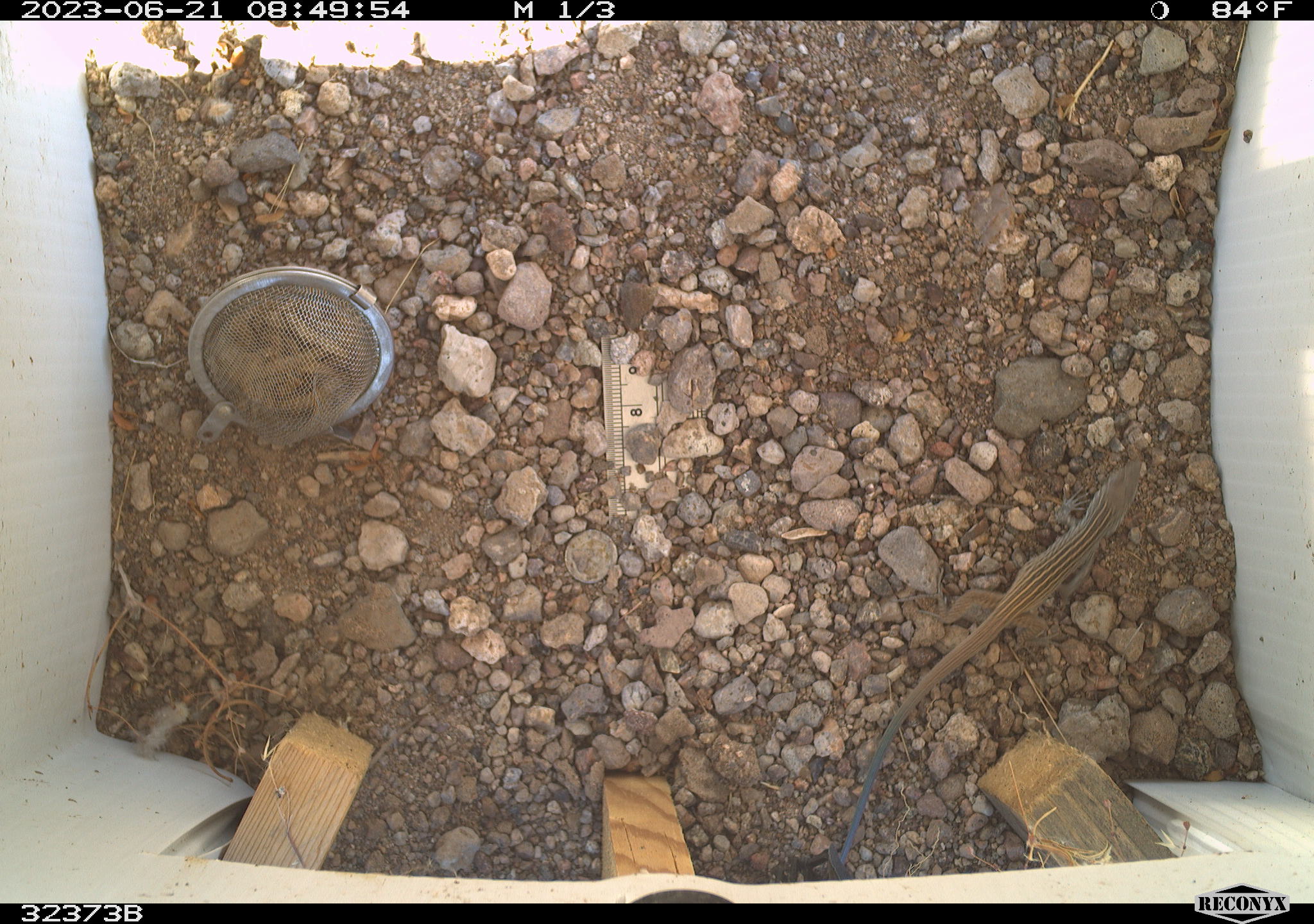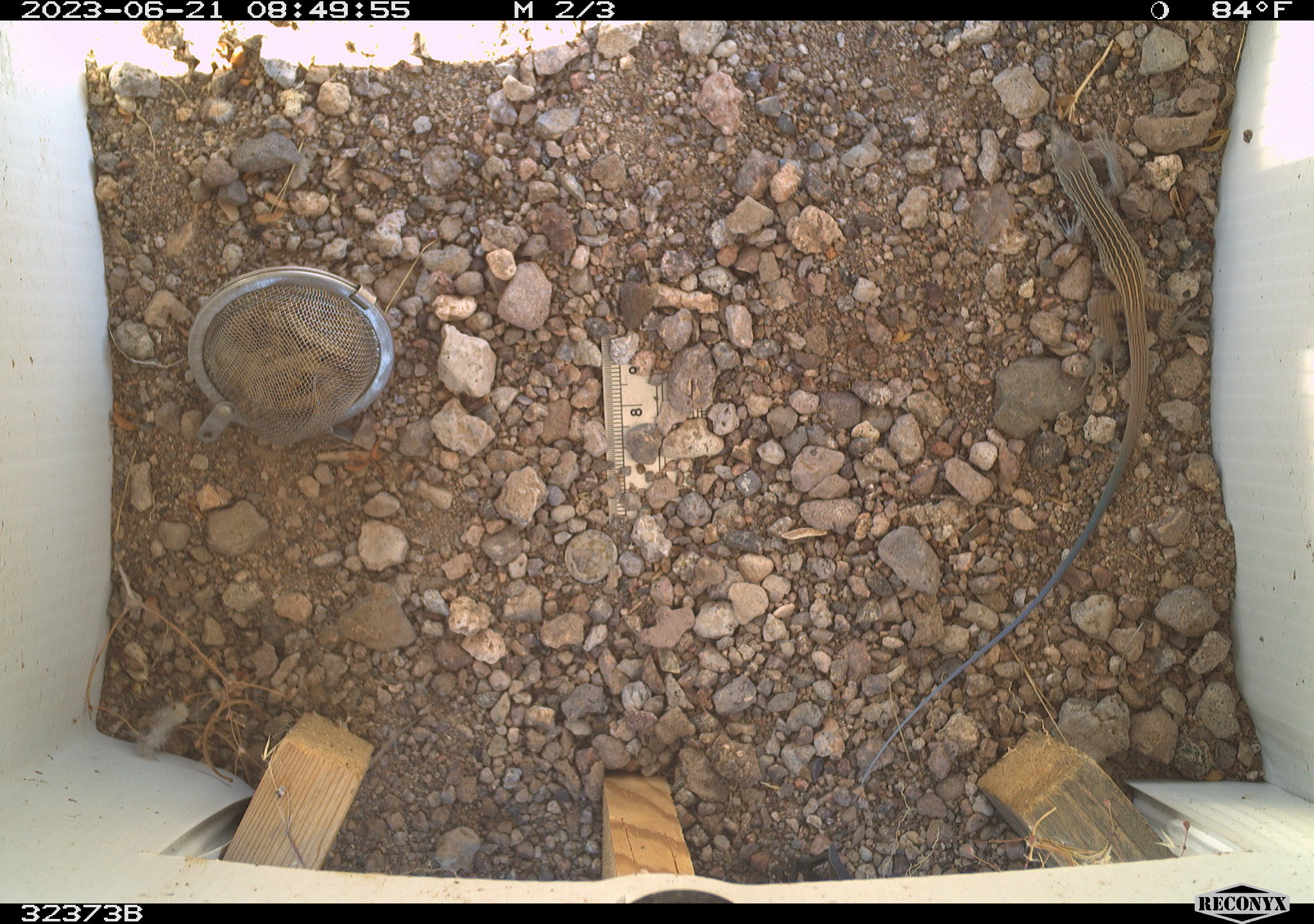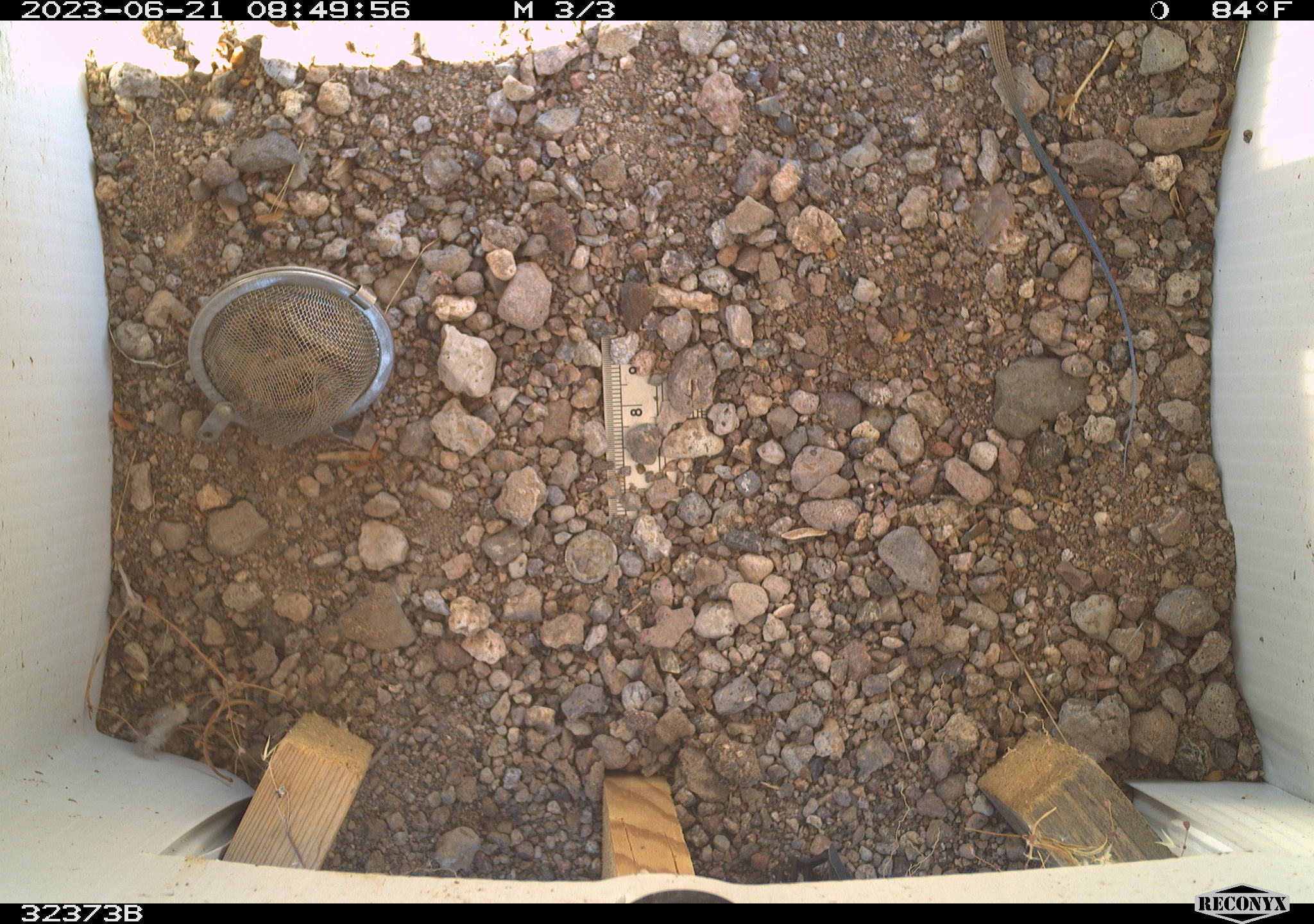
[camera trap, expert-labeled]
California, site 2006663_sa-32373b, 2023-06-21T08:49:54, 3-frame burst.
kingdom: Animalia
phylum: Chordata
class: Reptilia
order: Squamata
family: Teiidae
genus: Aspidoscelis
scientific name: Aspidoscelis tigris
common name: western whiptail